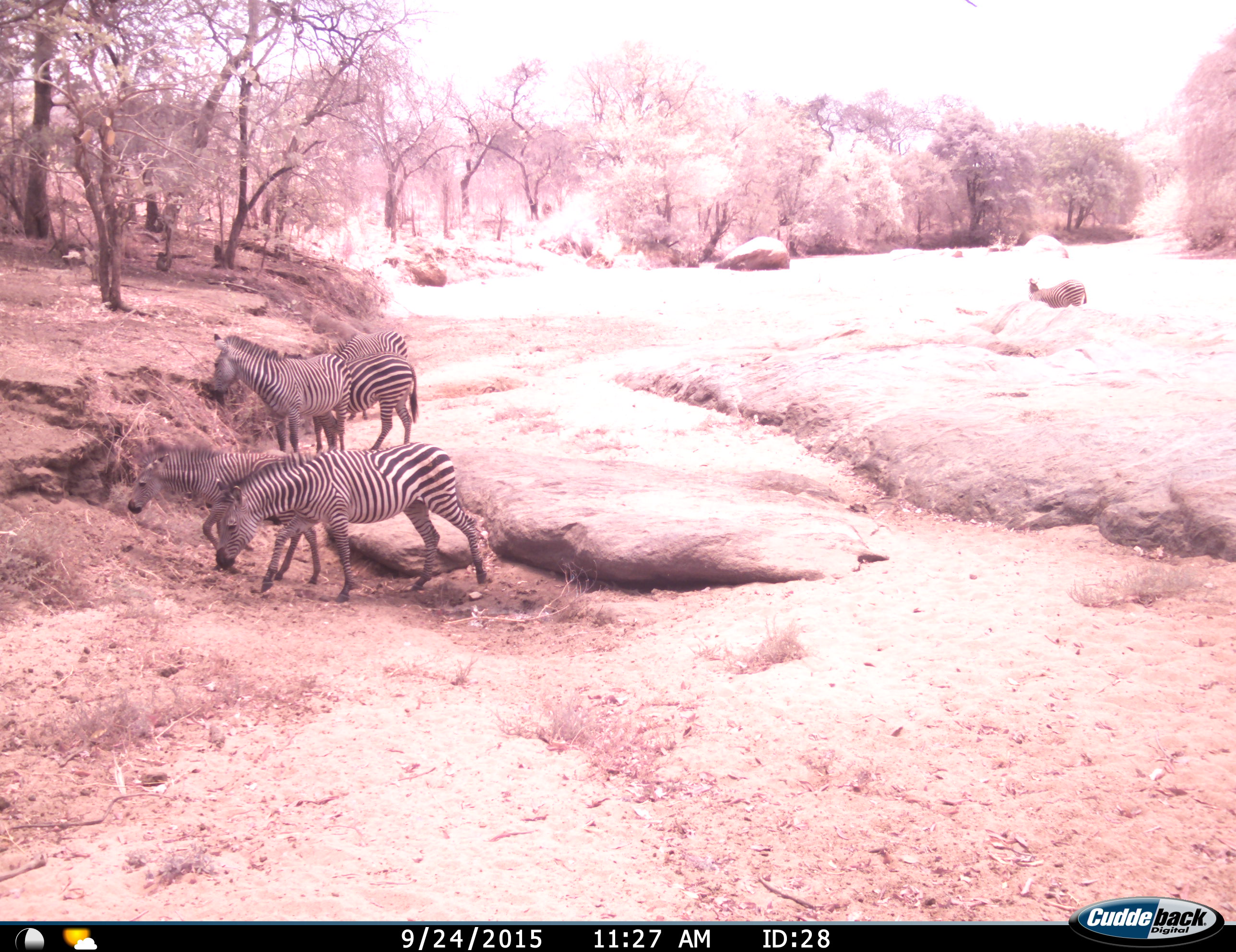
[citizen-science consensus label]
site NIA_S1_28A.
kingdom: Animalia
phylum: Chordata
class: Mammalia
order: Perissodactyla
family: Equidae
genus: Equus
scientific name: Equus quagga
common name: plains zebra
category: zebraplains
Zebraplains (plains zebra) (Equus quagga), count 6. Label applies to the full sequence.